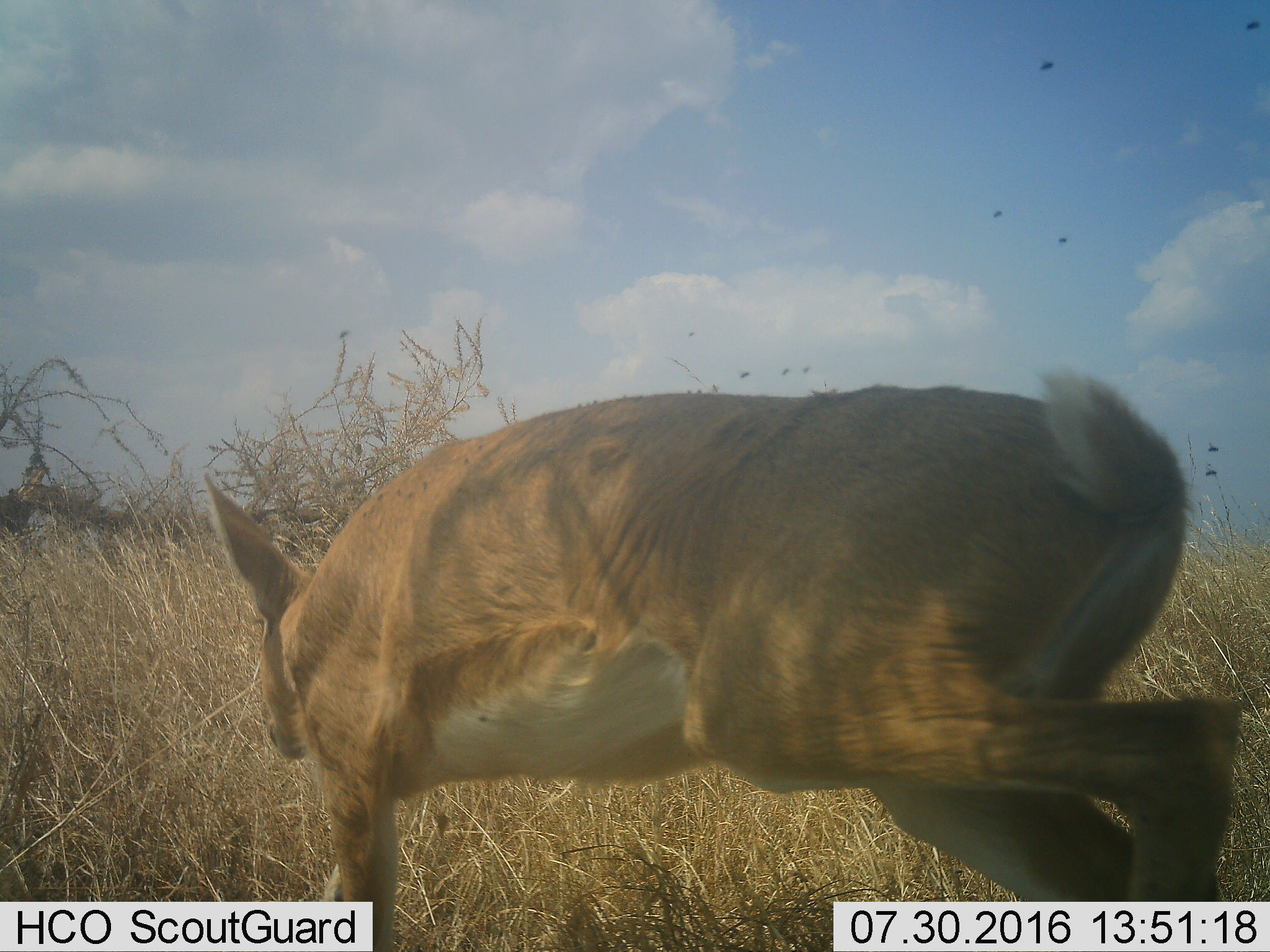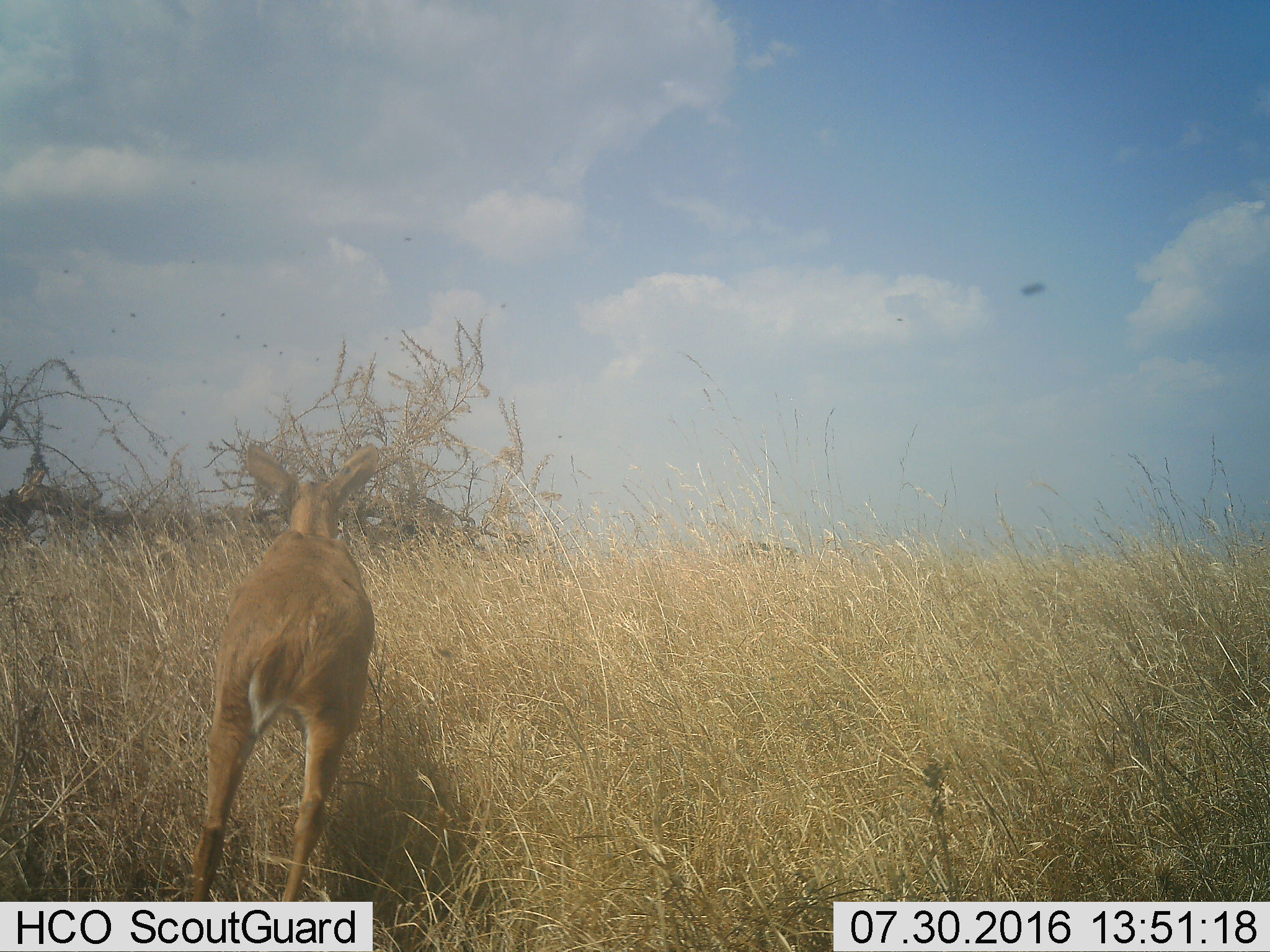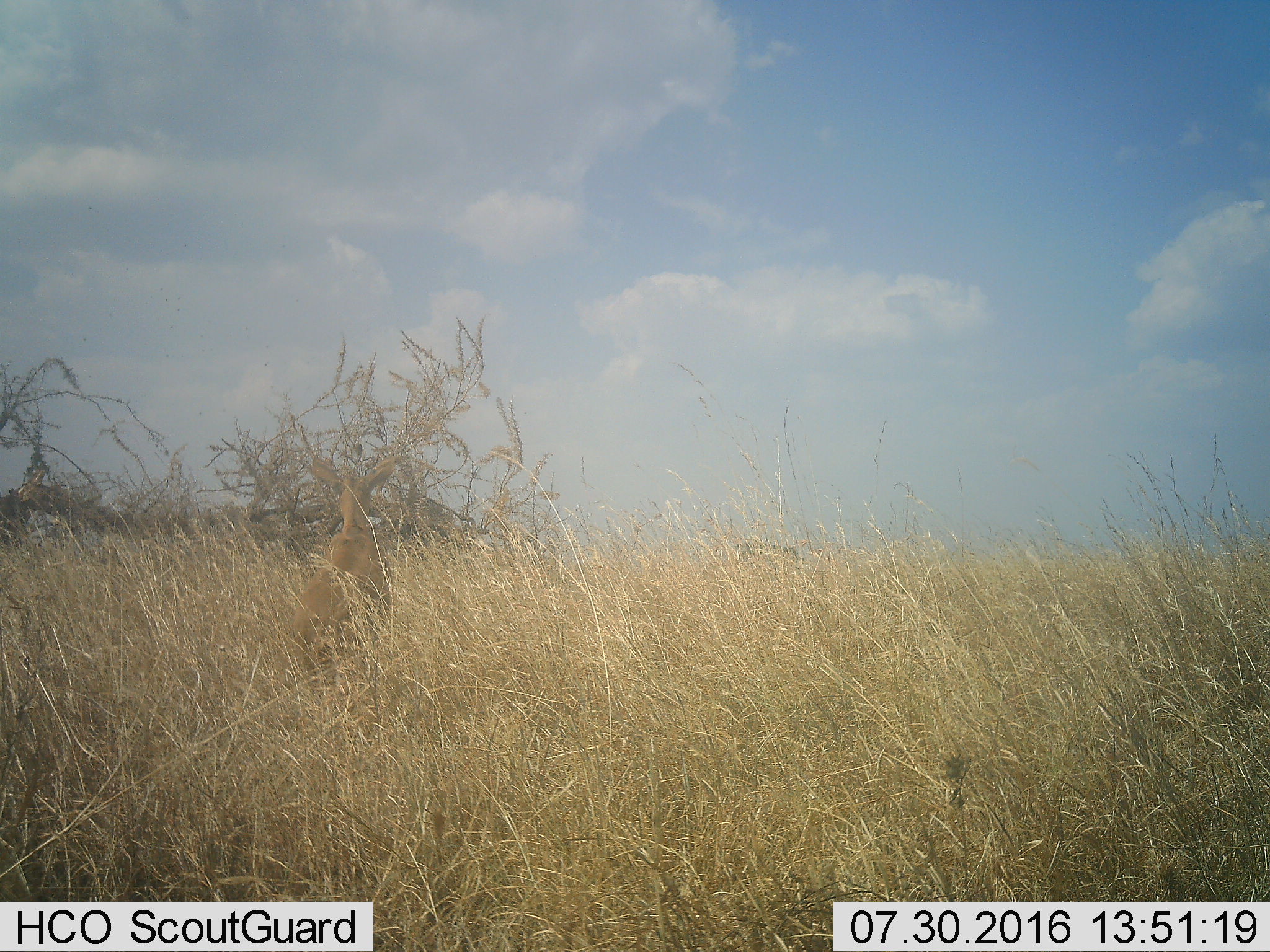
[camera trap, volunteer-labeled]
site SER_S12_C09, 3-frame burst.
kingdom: Animalia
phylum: Chordata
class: Mammalia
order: Artiodactyla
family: Bovidae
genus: Redunca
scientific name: Redunca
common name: reedbuck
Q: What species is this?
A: Reedbuck (Redunca).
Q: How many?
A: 1.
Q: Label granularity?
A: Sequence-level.